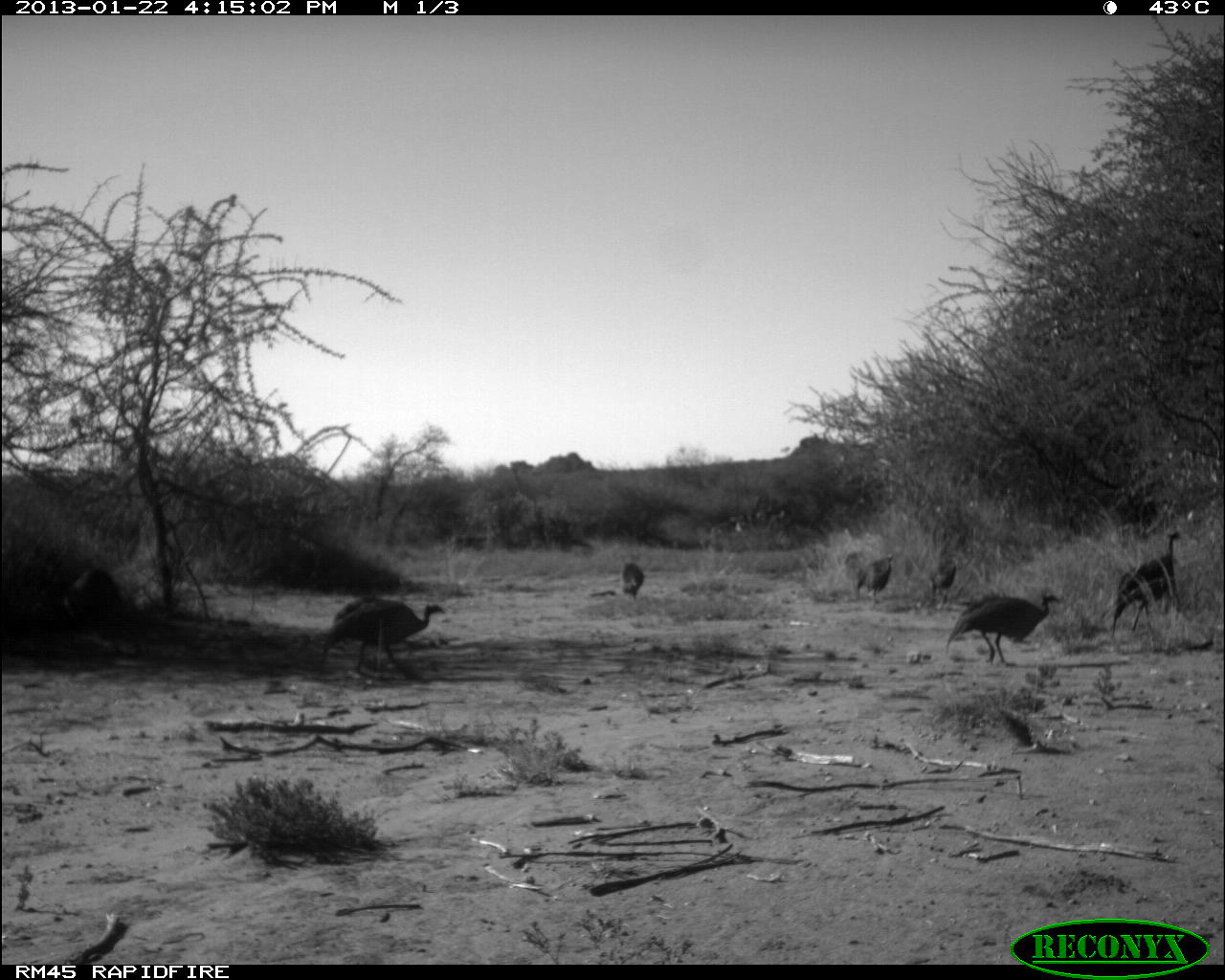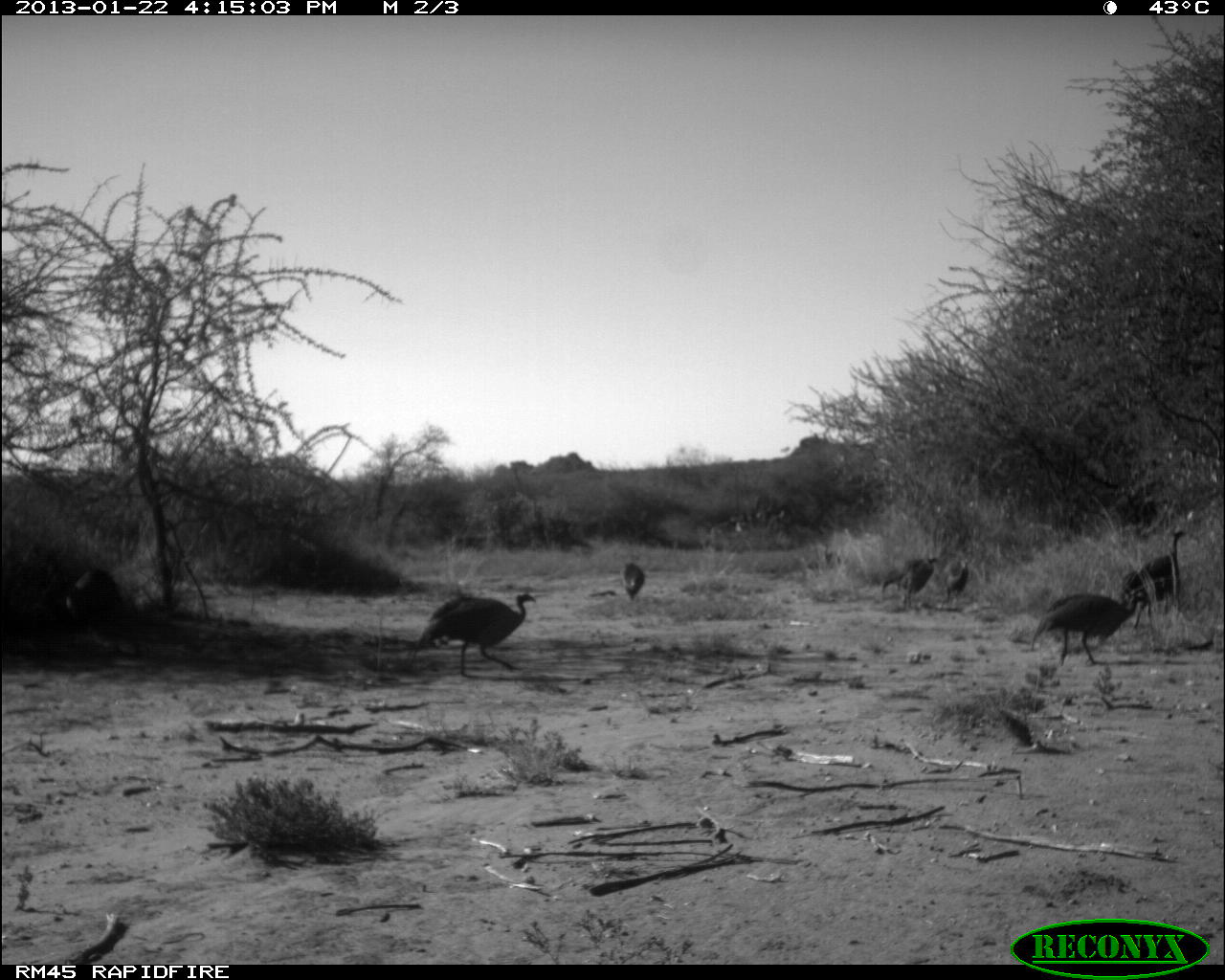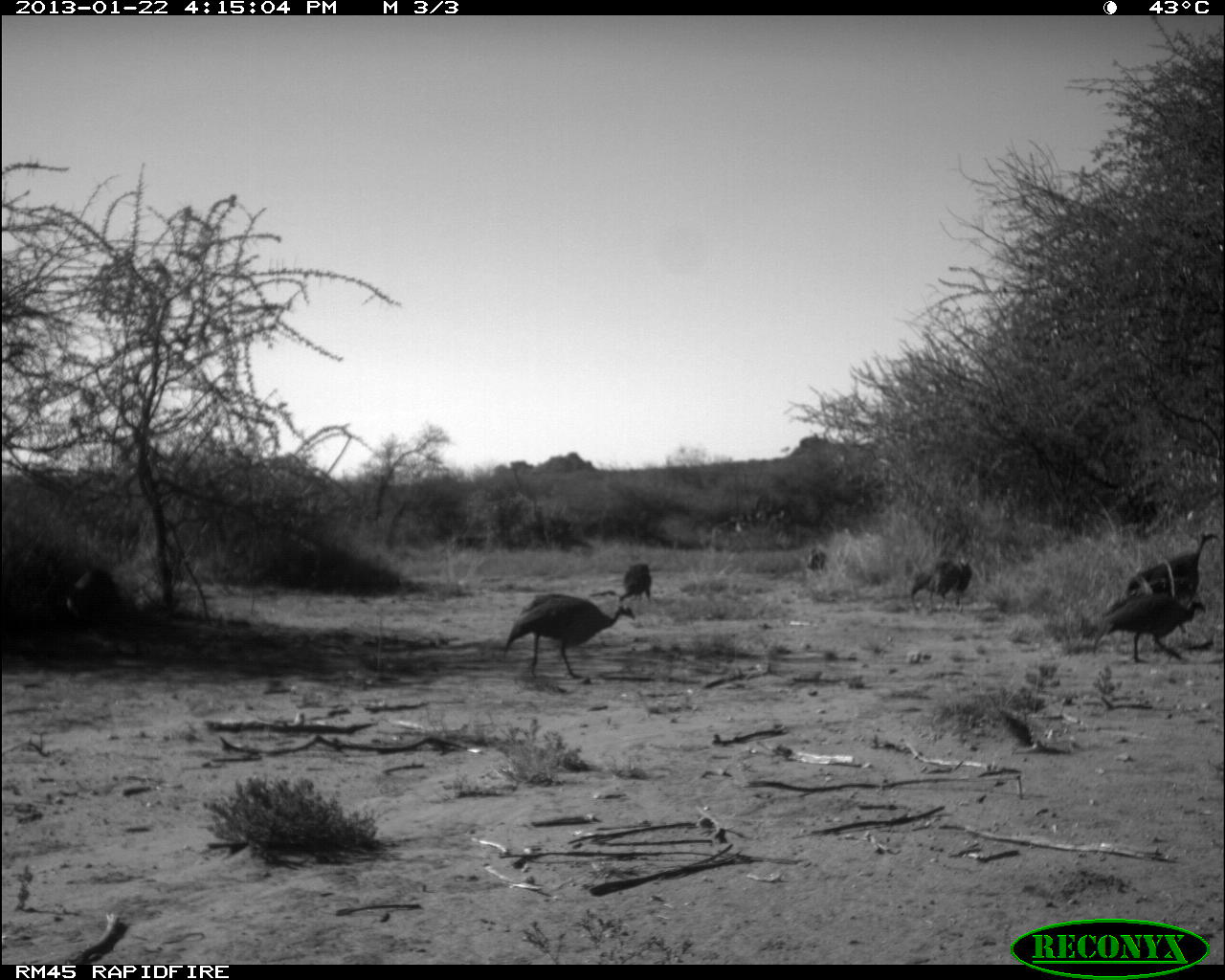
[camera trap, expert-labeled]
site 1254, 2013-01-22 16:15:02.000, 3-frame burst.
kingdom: Animalia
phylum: Chordata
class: Aves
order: Galliformes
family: Numididae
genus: Acryllium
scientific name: Acryllium vulturinum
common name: vulturine guineafowl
Acryllium vulturinum (vulturine guineafowl), count 6.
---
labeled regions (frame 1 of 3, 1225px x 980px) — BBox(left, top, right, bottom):
acryllium vulturinum: BBox(325, 597, 446, 676); BBox(947, 589, 1060, 664); BBox(1112, 528, 1182, 633); BBox(858, 554, 892, 601); BBox(929, 558, 957, 609); BBox(622, 561, 646, 601)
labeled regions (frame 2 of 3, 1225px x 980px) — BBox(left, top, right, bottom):
acryllium vulturinum: BBox(408, 594, 539, 680); BBox(1028, 586, 1153, 670); BBox(1118, 528, 1193, 636); BBox(878, 556, 940, 612); BBox(943, 556, 972, 613); BBox(619, 563, 648, 604)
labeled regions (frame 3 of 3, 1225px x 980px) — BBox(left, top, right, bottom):
acryllium vulturinum: BBox(503, 592, 637, 680); BBox(1093, 593, 1206, 665); BBox(1124, 532, 1220, 593); BBox(911, 558, 973, 616); BBox(619, 563, 652, 605); BBox(808, 548, 829, 571)